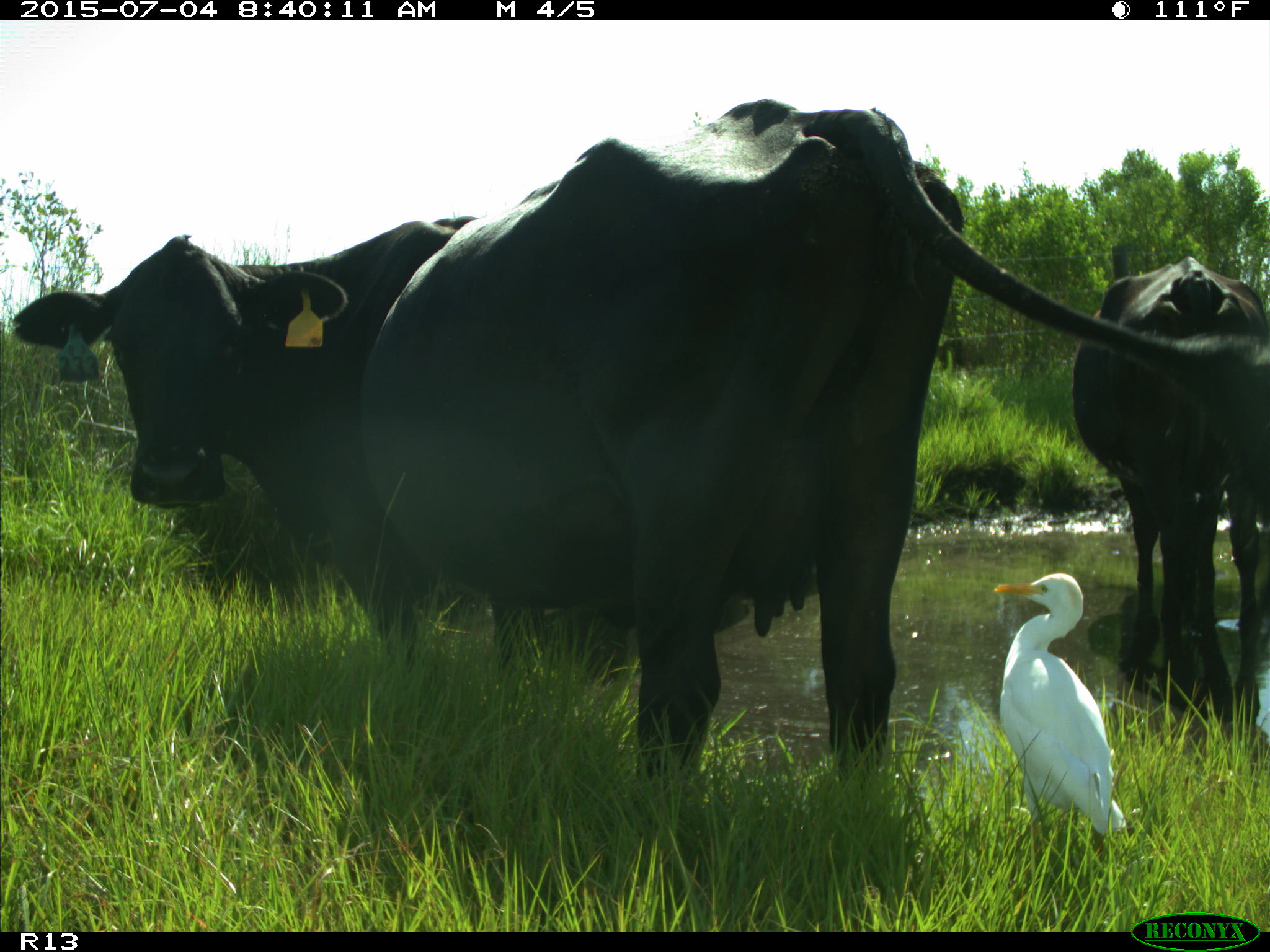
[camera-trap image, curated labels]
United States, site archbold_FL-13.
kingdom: Animalia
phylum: Chordata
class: Mammalia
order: Artiodactyla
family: Bovidae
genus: Bos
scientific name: Bos taurus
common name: domestic cow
Bos taurus (domestic cow).